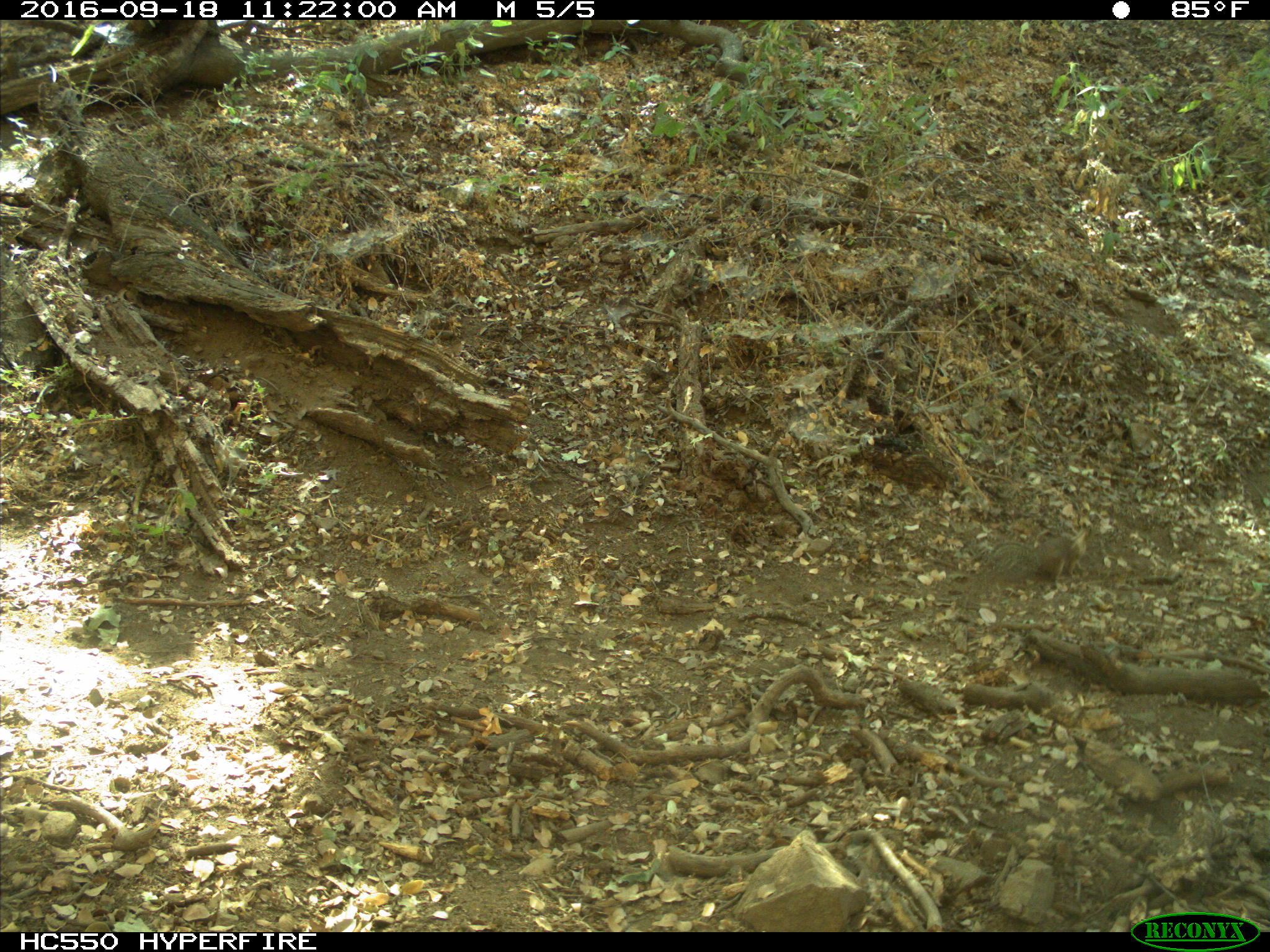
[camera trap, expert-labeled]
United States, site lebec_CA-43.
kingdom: Animalia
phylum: Chordata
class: Mammalia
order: Rodentia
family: Sciuridae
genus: Otospermophilus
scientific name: Otospermophilus beecheyi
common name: california ground squirrel